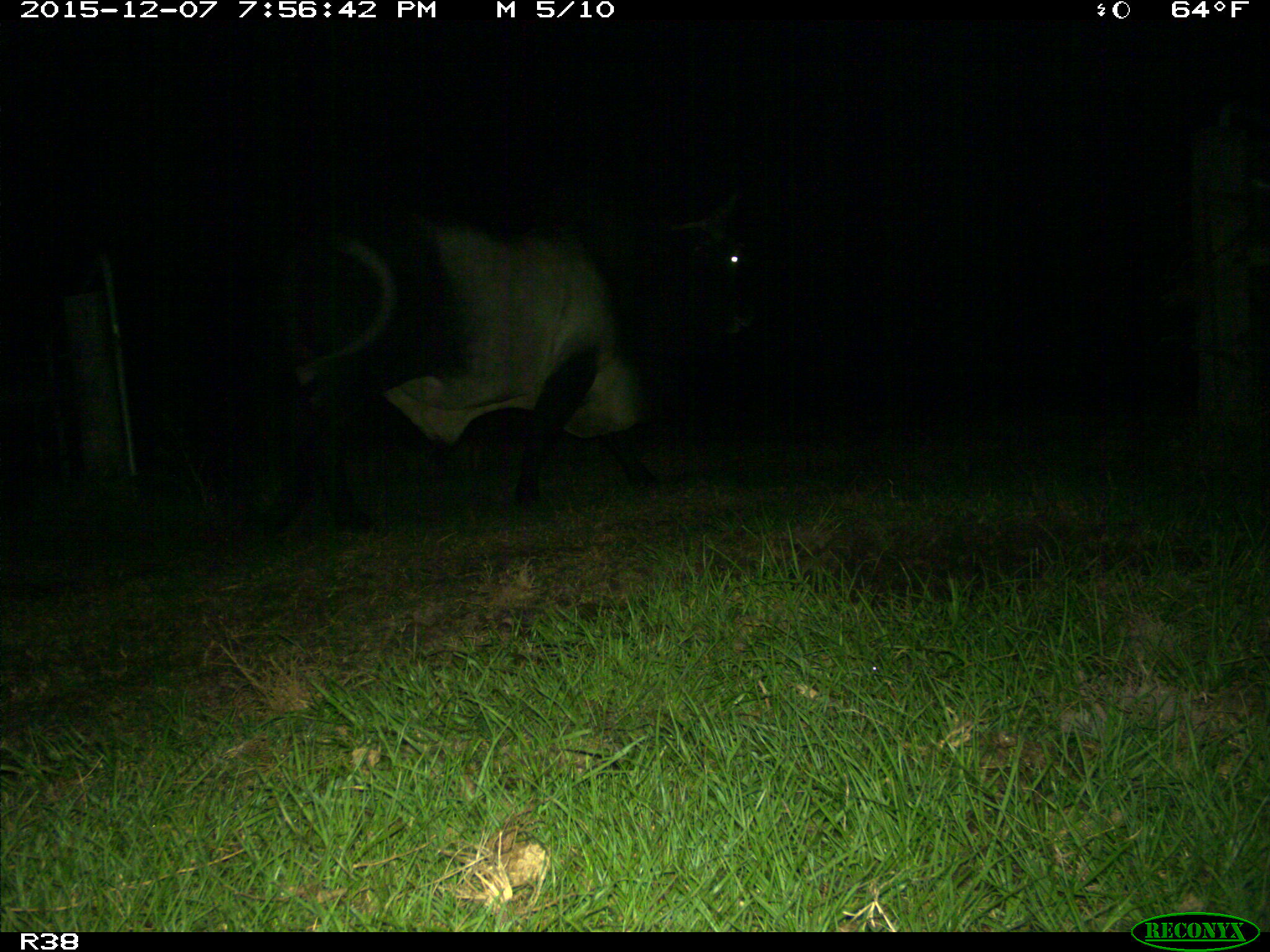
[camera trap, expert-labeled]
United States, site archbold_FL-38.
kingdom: Animalia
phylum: Chordata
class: Mammalia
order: Artiodactyla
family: Bovidae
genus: Bos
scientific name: Bos taurus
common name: domestic cow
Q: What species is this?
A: Bos taurus (domestic cow).